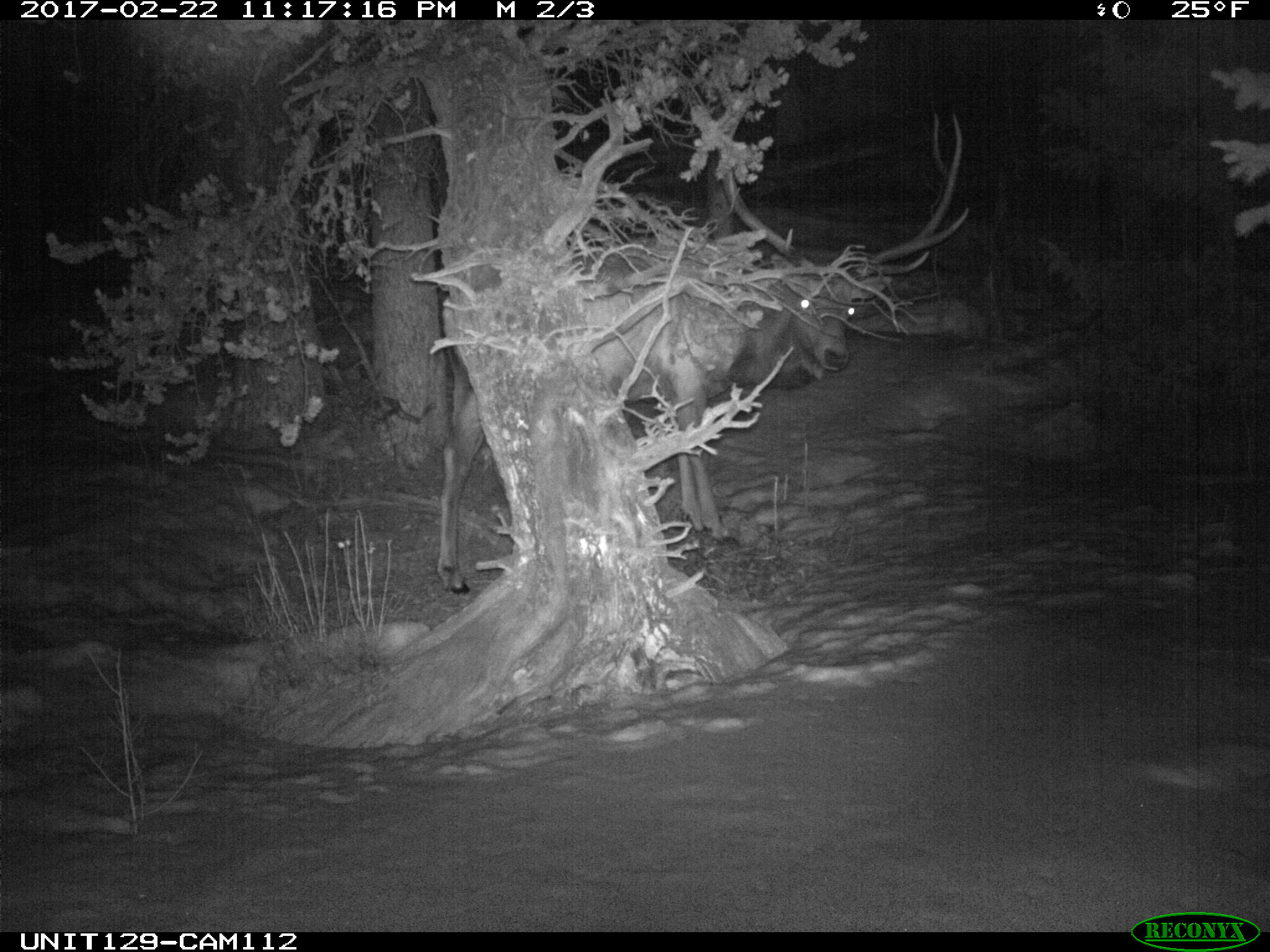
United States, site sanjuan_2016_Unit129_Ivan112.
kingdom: Animalia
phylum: Chordata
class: Mammalia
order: Artiodactyla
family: Cervidae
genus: Cervus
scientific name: Cervus elaphus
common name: red deer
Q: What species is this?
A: Cervus elaphus (red deer).